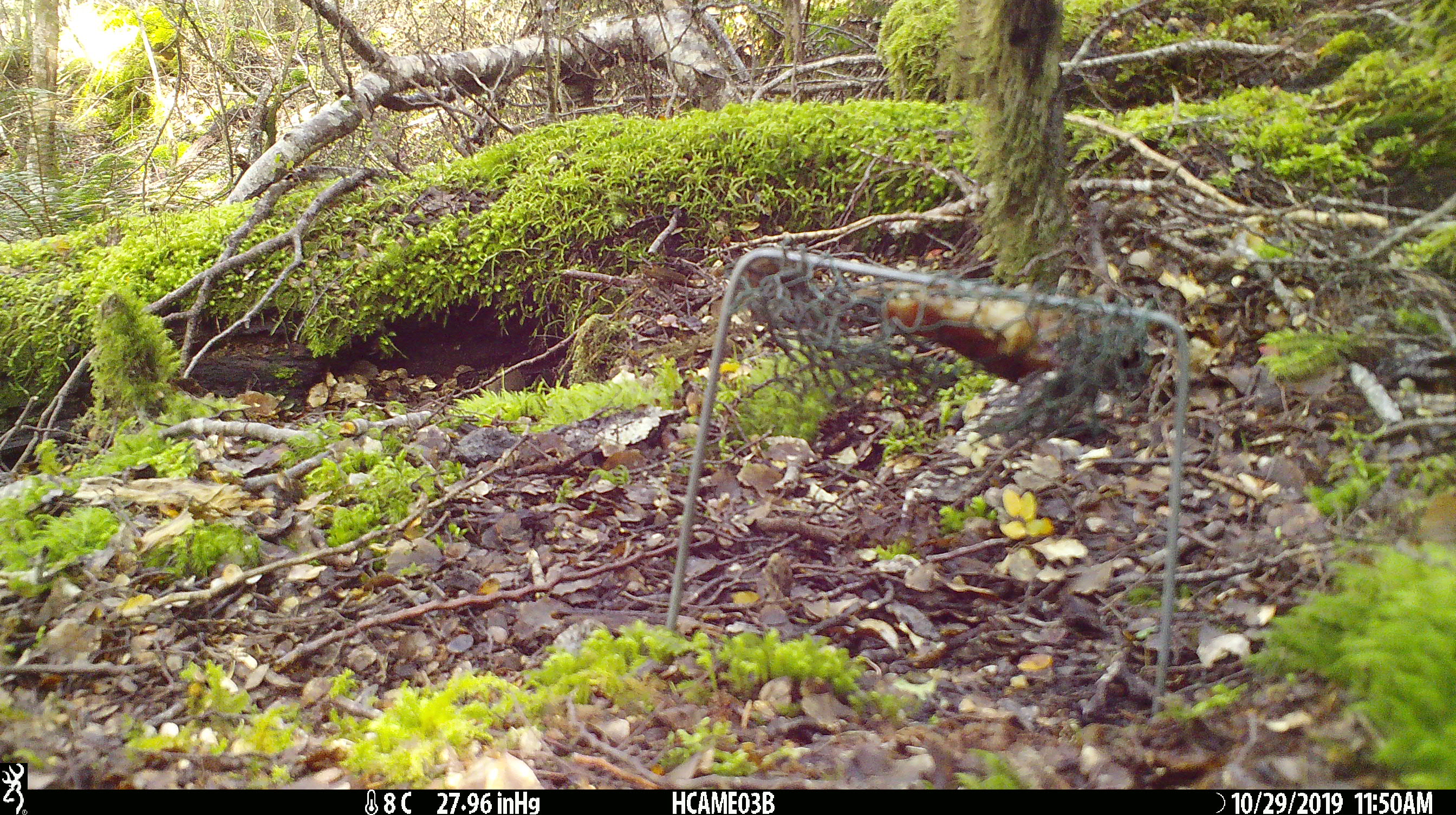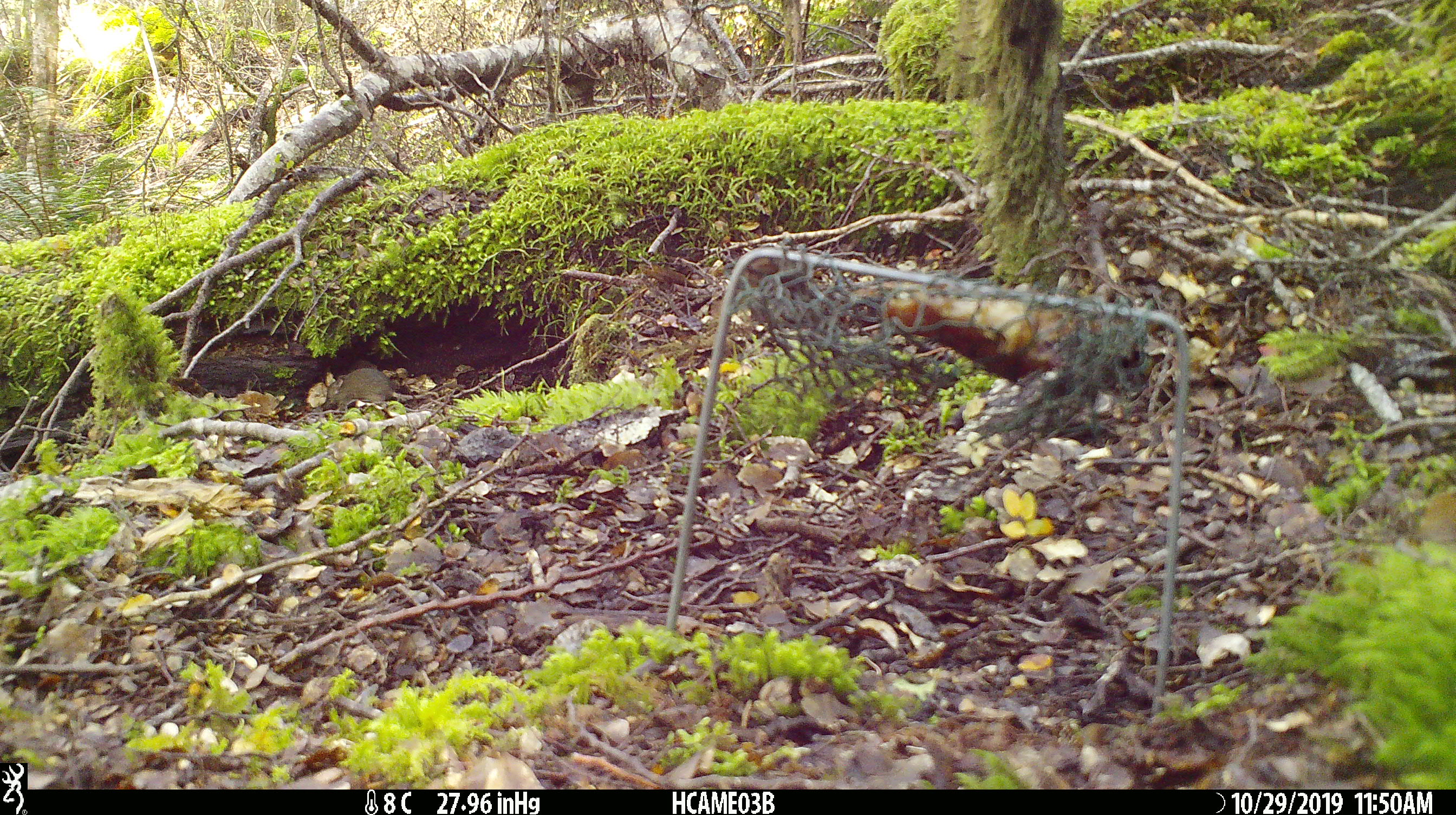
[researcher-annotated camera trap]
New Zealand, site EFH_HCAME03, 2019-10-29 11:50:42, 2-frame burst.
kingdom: Animalia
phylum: Chordata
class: Mammalia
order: Rodentia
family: Muridae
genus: Mus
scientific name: Mus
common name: mouse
Mouse (Mus).